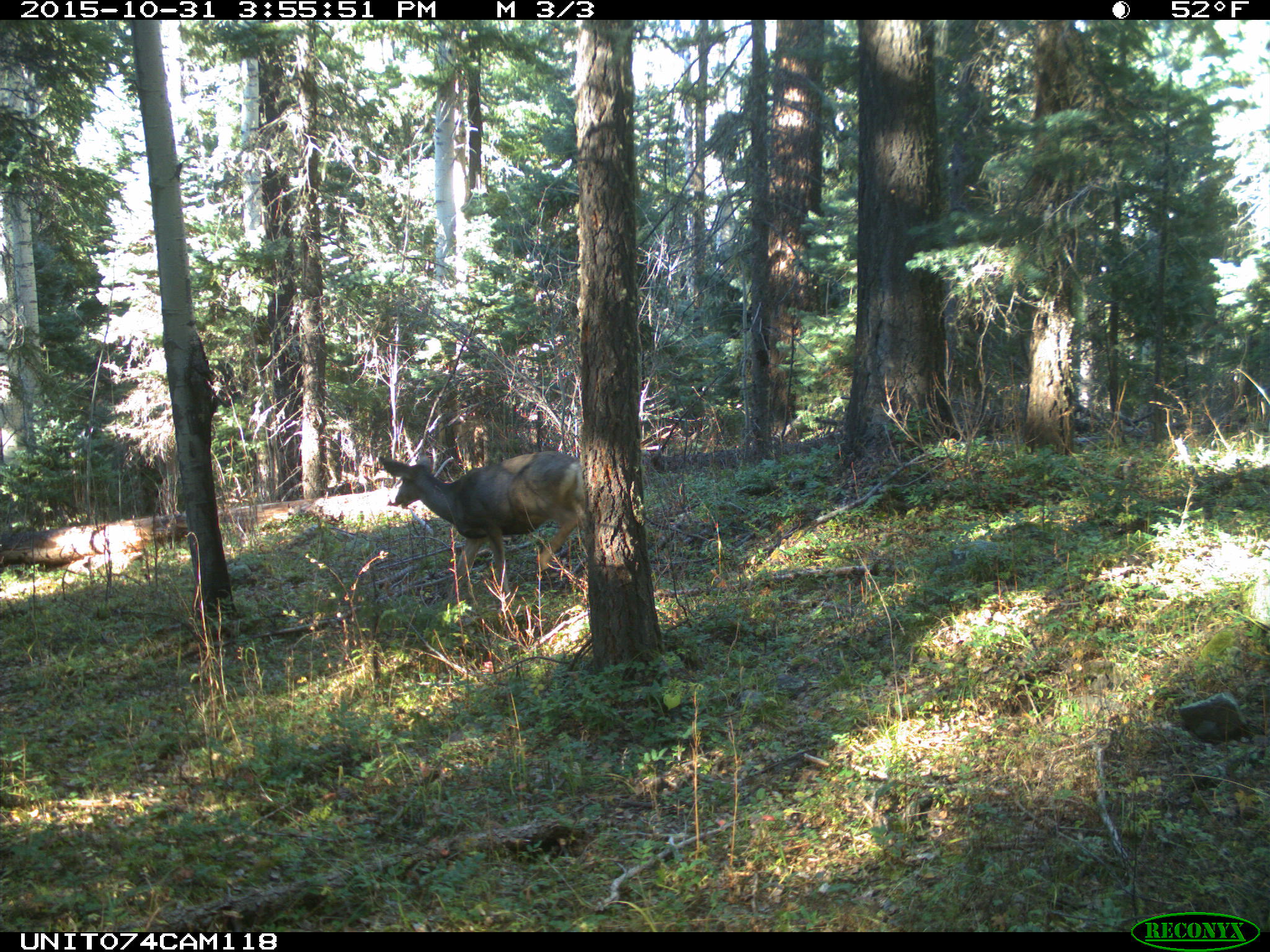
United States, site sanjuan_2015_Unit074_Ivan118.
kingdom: Animalia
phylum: Chordata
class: Mammalia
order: Artiodactyla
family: Cervidae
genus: Odocoileus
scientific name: Odocoileus hemionus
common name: mule deer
Odocoileus hemionus (mule deer).